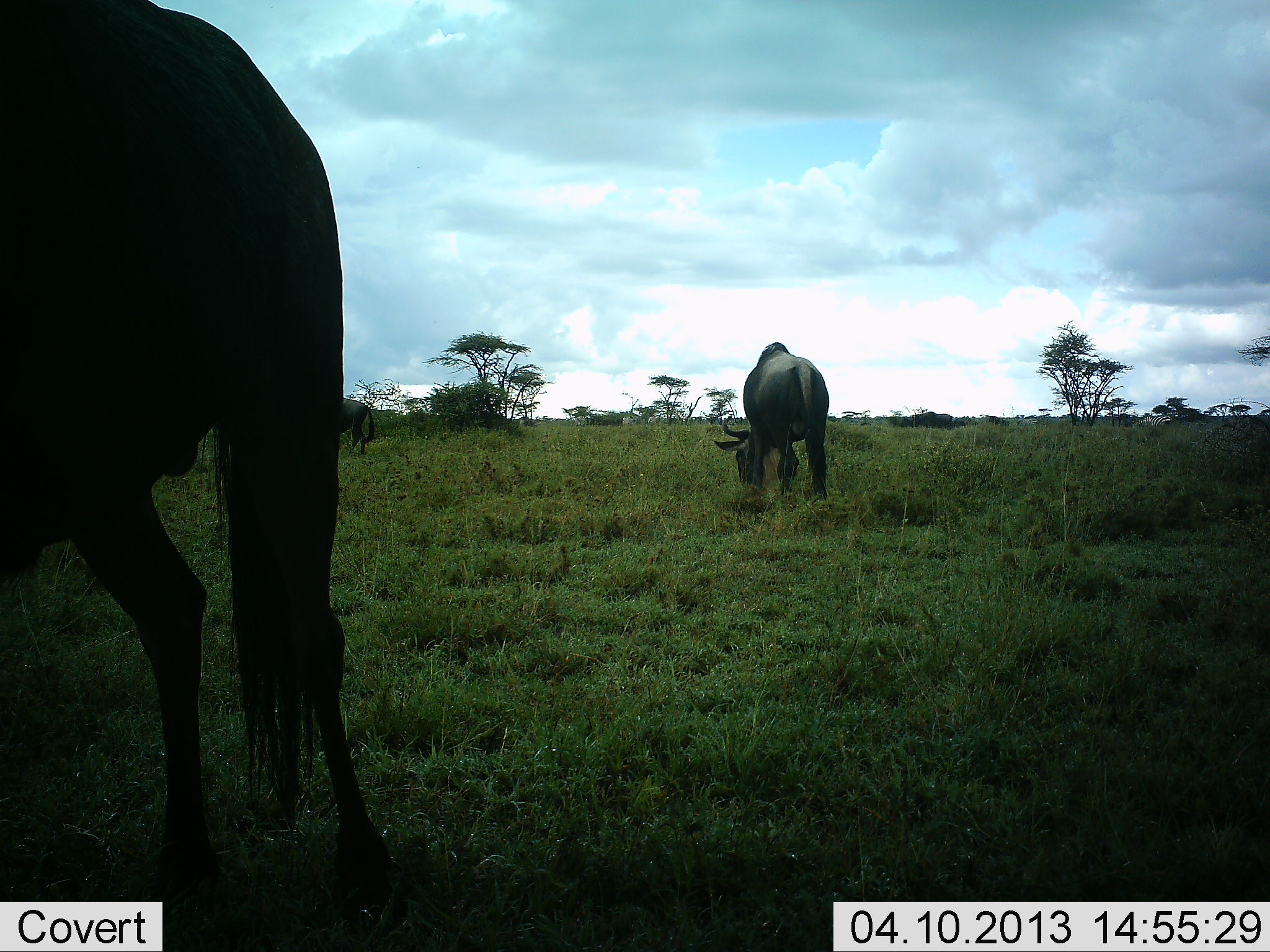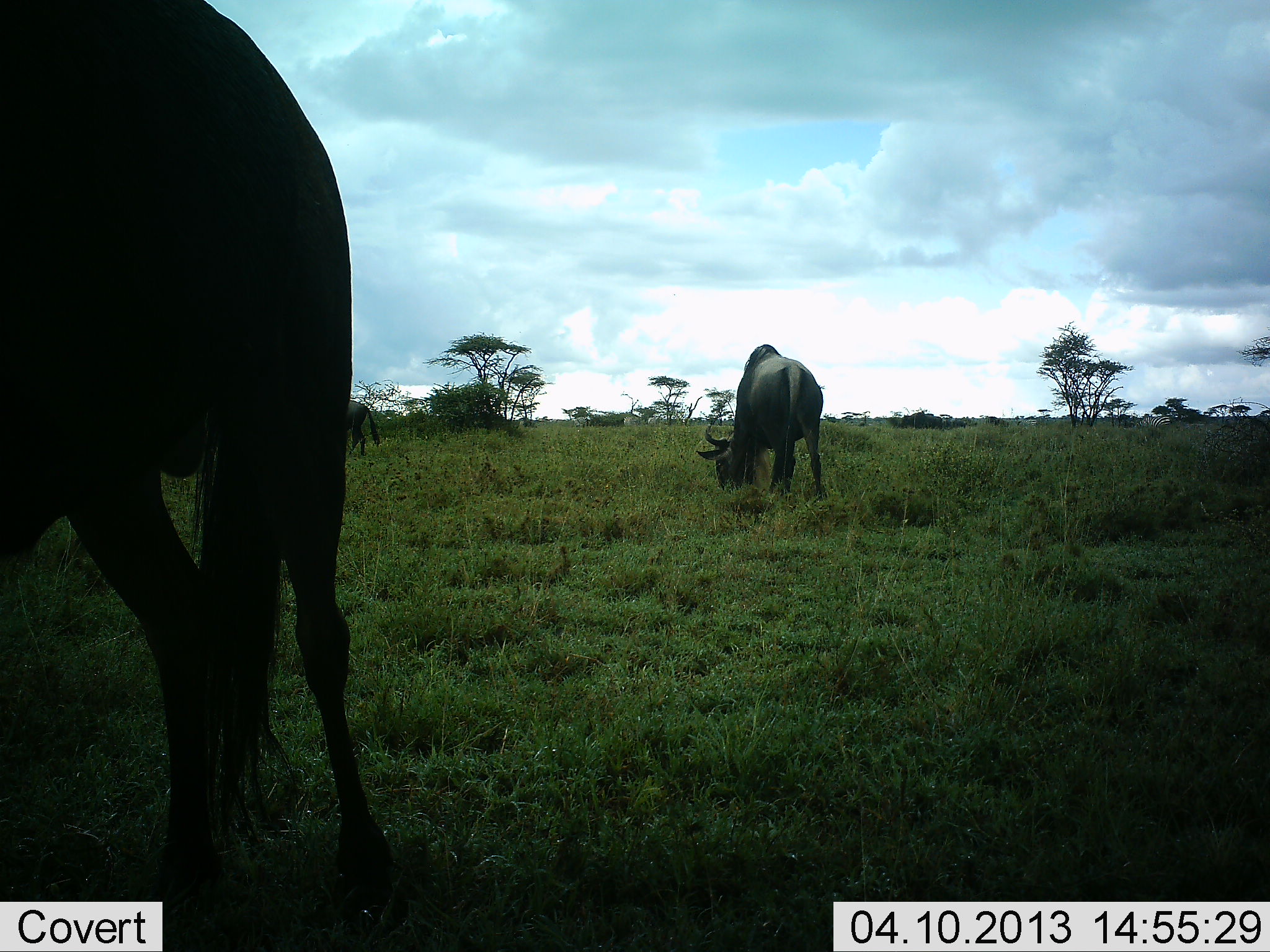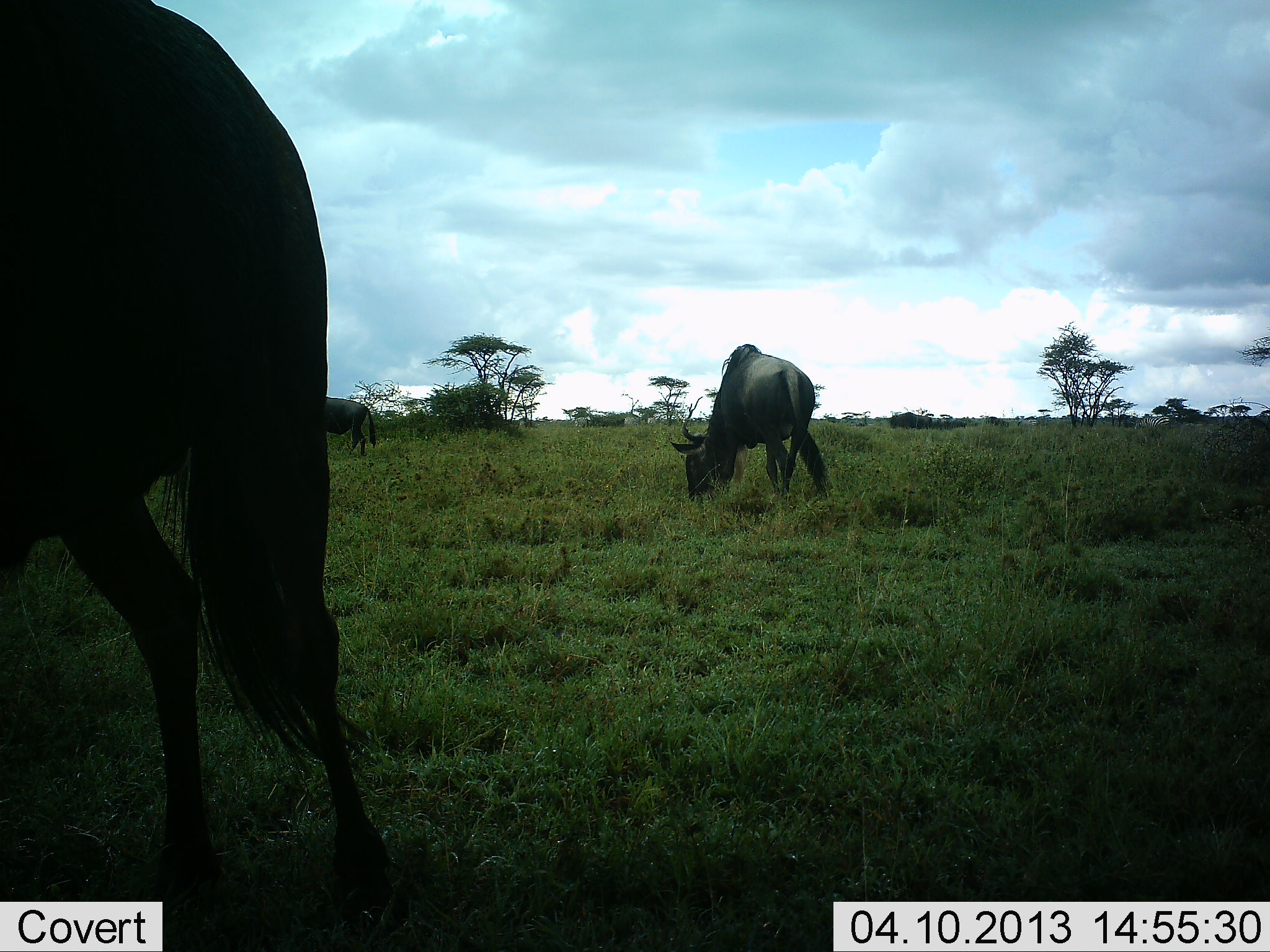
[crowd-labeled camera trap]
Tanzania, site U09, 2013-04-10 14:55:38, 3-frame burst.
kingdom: Animalia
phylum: Chordata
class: Mammalia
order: Artiodactyla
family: Bovidae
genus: Connochaetes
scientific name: Connochaetes taurinus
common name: blue wildebeest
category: wildebeest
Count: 4.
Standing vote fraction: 30%.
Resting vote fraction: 0%.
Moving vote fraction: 30%.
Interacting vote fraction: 0%.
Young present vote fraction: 0%.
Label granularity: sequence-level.